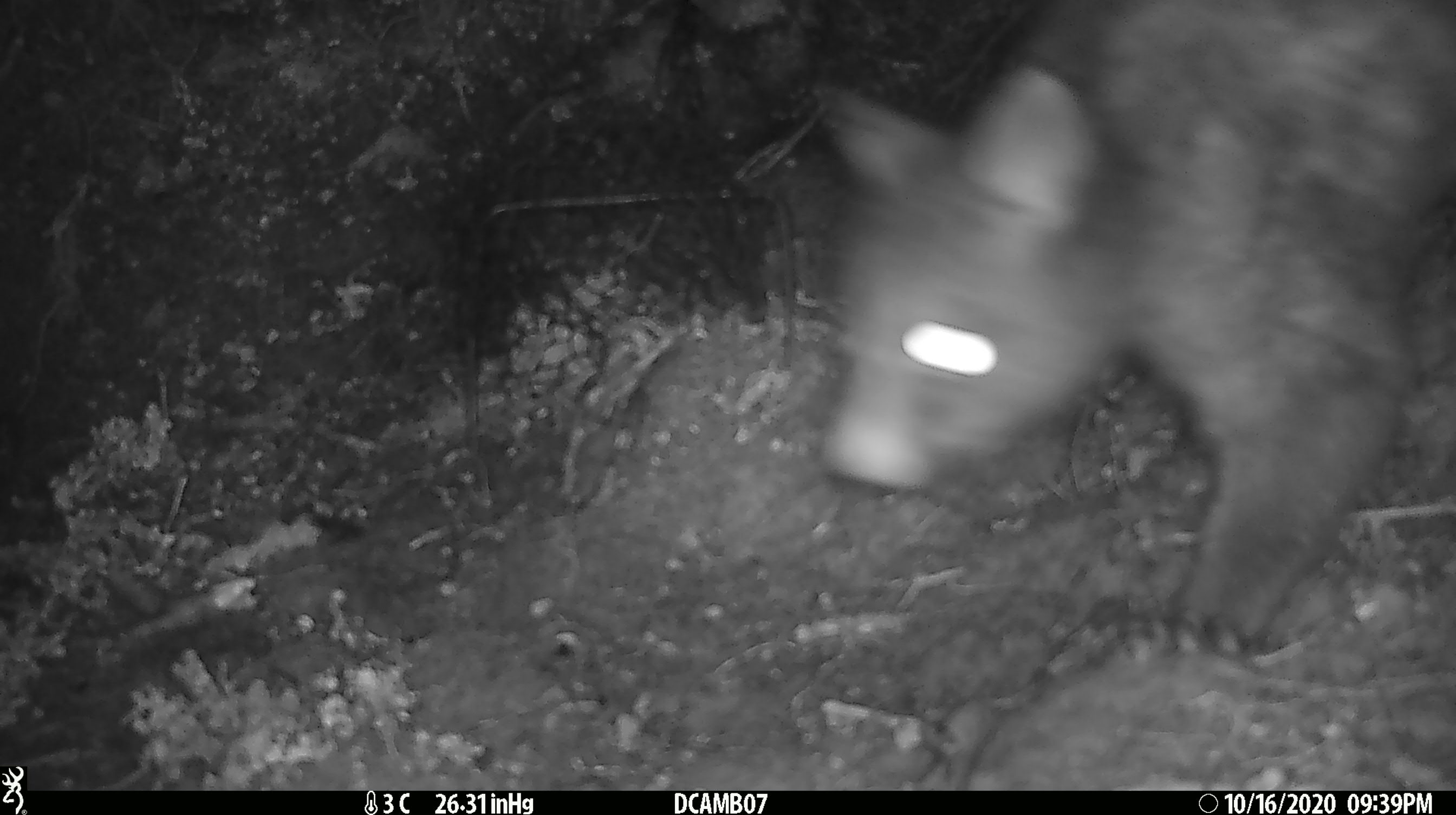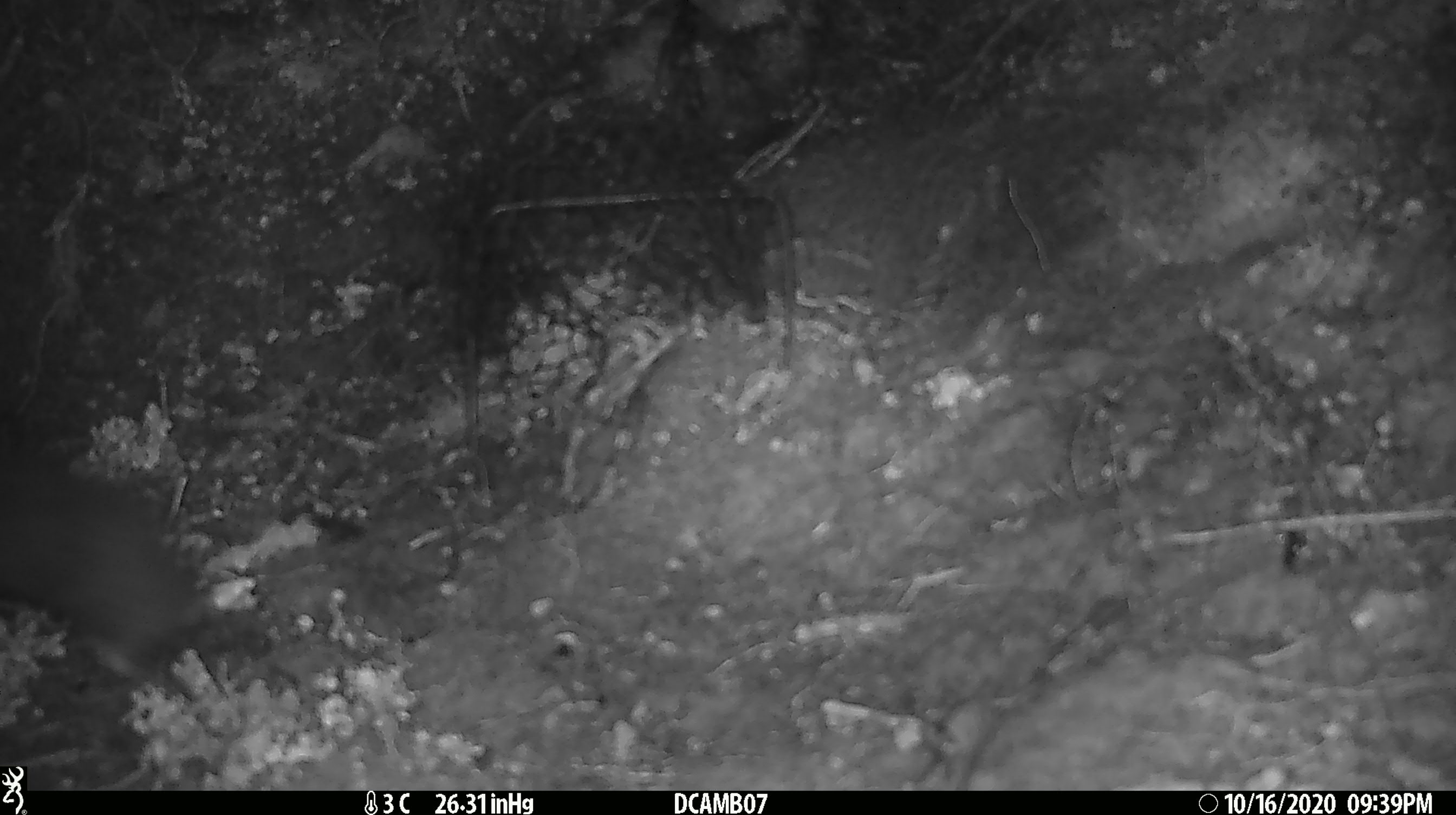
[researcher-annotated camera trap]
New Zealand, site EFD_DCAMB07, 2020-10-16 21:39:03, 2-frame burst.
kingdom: Animalia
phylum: Chordata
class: Mammalia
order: Diprotodontia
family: Phalangeridae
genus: Trichosurus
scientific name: Trichosurus vulpecula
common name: common brushtail possum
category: possum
Possum (common brushtail possum) (Trichosurus vulpecula).